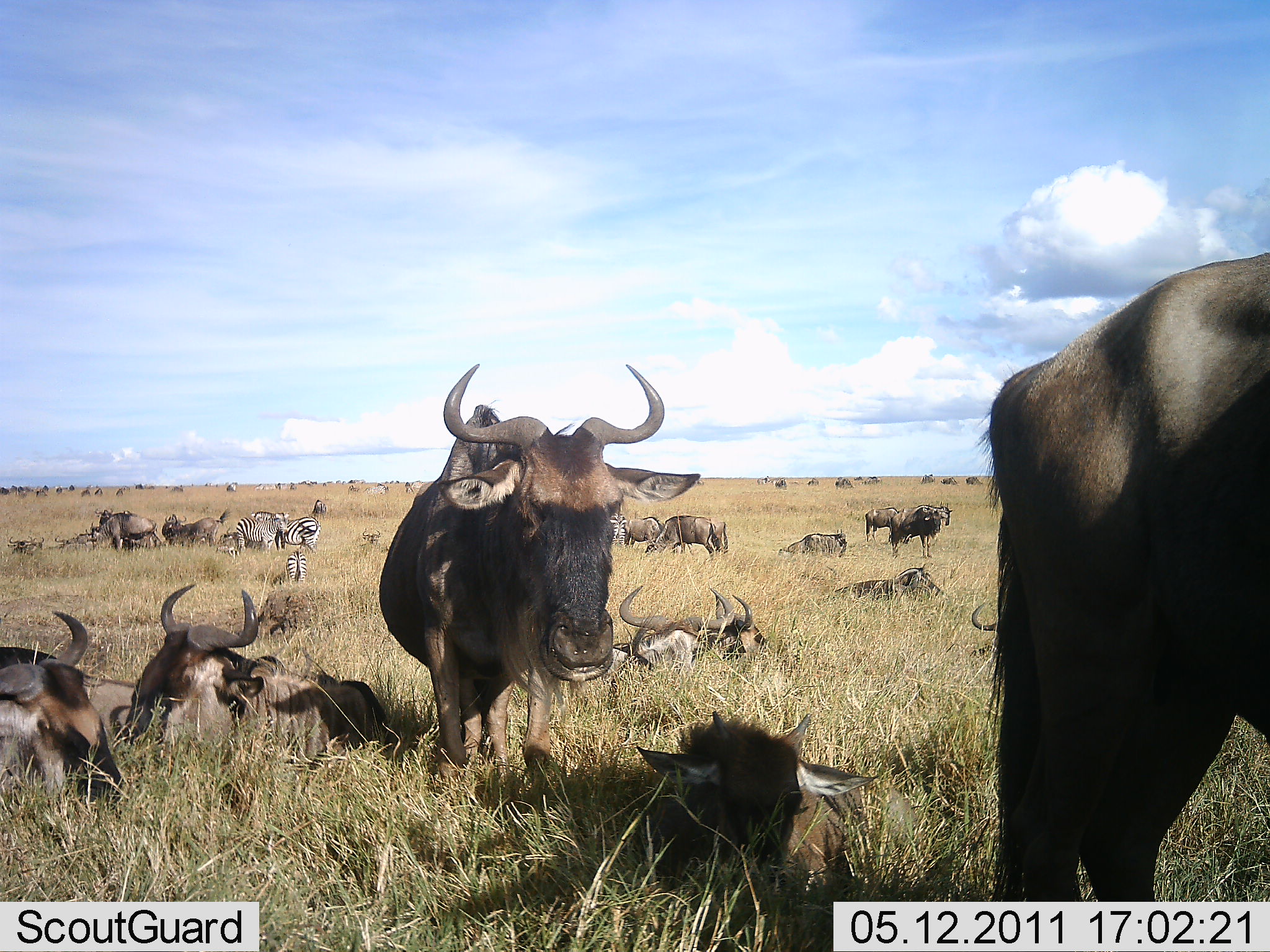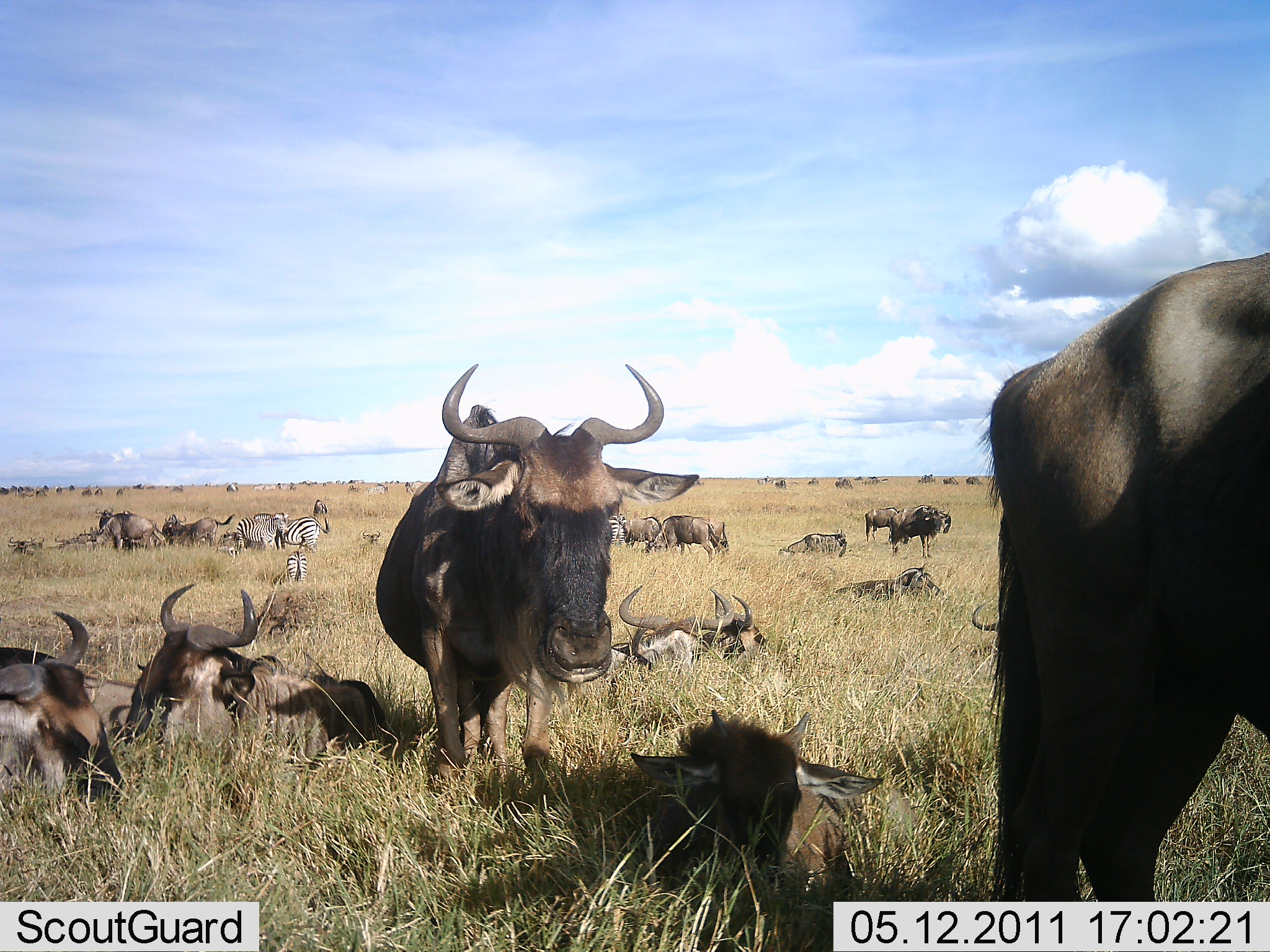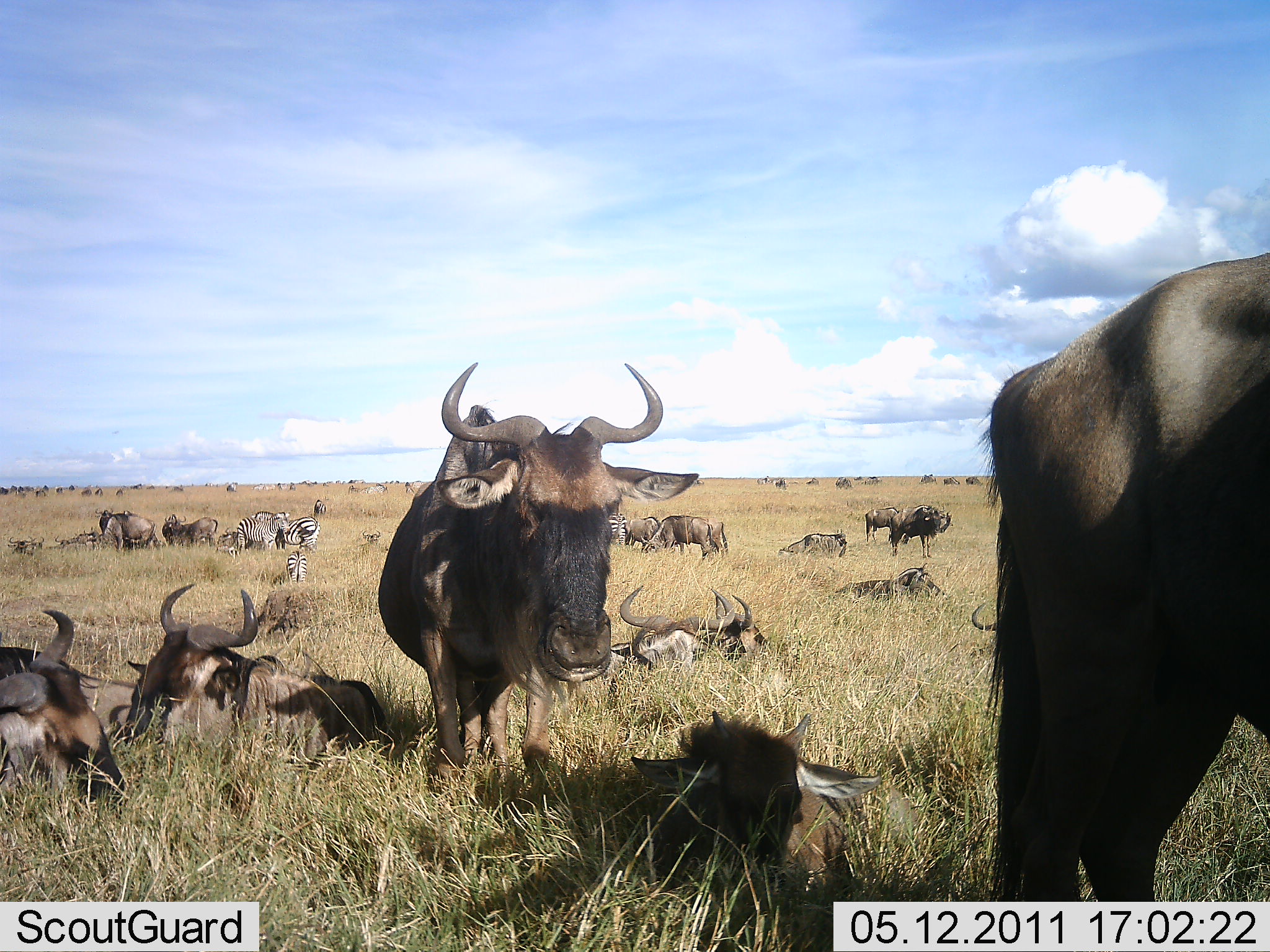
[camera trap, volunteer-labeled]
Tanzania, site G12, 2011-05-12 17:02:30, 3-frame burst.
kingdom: Animalia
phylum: Chordata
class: Mammalia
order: Artiodactyla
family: Bovidae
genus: Connochaetes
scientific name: Connochaetes taurinus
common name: blue wildebeest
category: wildebeest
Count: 11-50.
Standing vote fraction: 87%.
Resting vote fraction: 100%.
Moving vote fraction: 7%.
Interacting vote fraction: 0%.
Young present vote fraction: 20%.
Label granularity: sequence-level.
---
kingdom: Animalia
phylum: Chordata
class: Mammalia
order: Perissodactyla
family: Equidae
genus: Equus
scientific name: Equus quagga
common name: plains zebra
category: zebra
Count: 3.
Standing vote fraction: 70%.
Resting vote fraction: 30%.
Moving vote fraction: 0%.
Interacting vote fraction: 0%.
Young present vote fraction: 20%.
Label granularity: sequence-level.